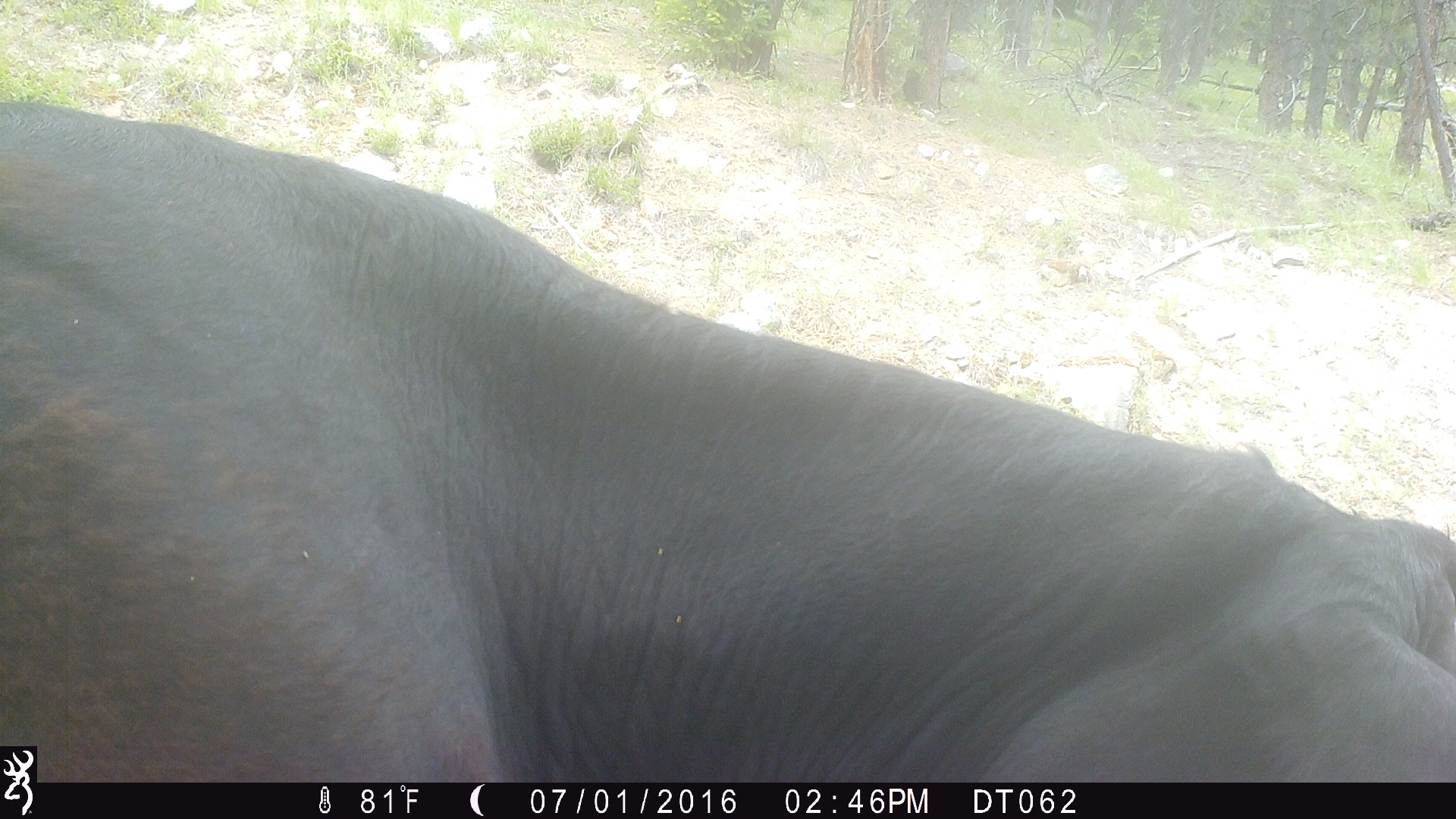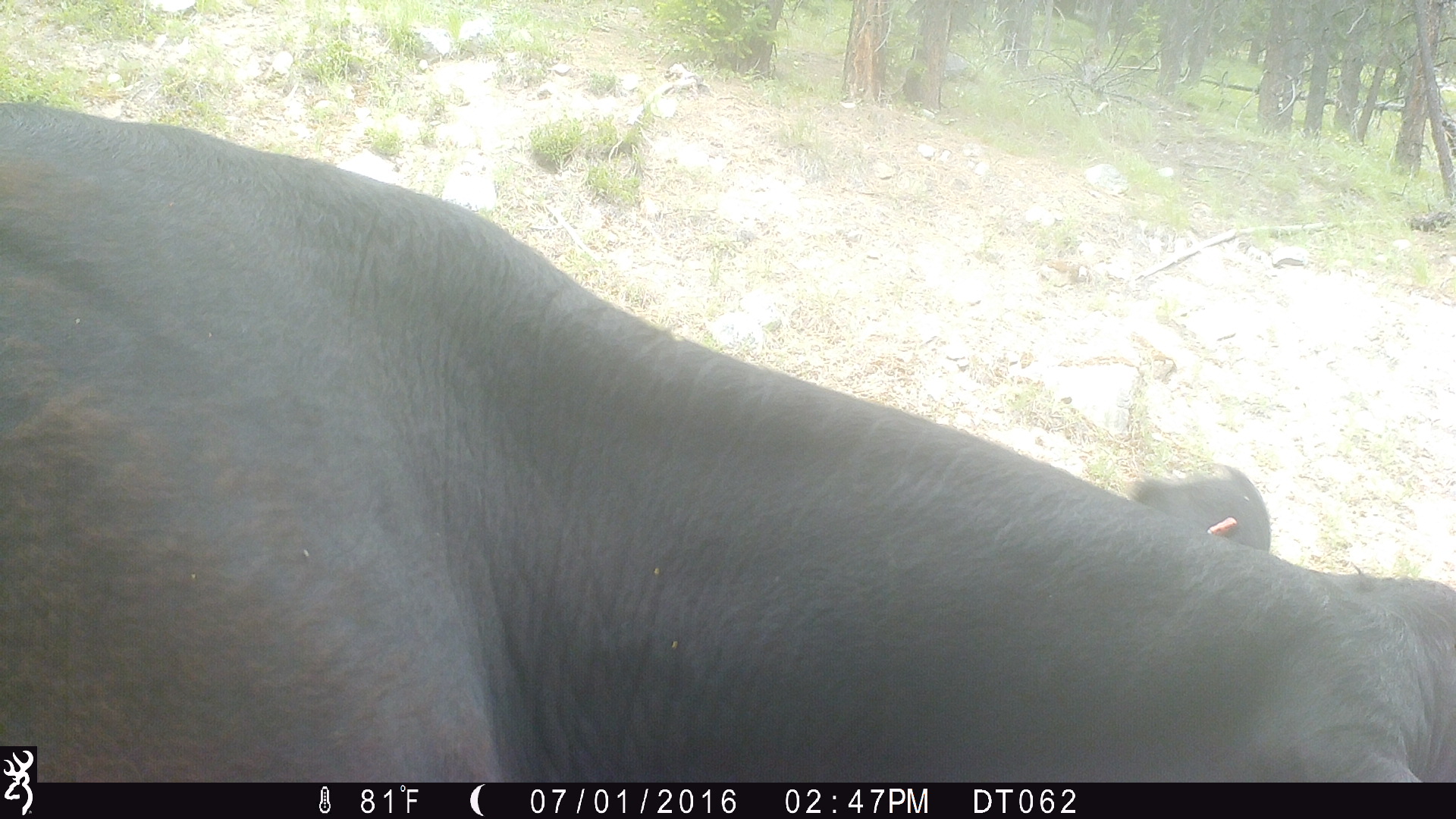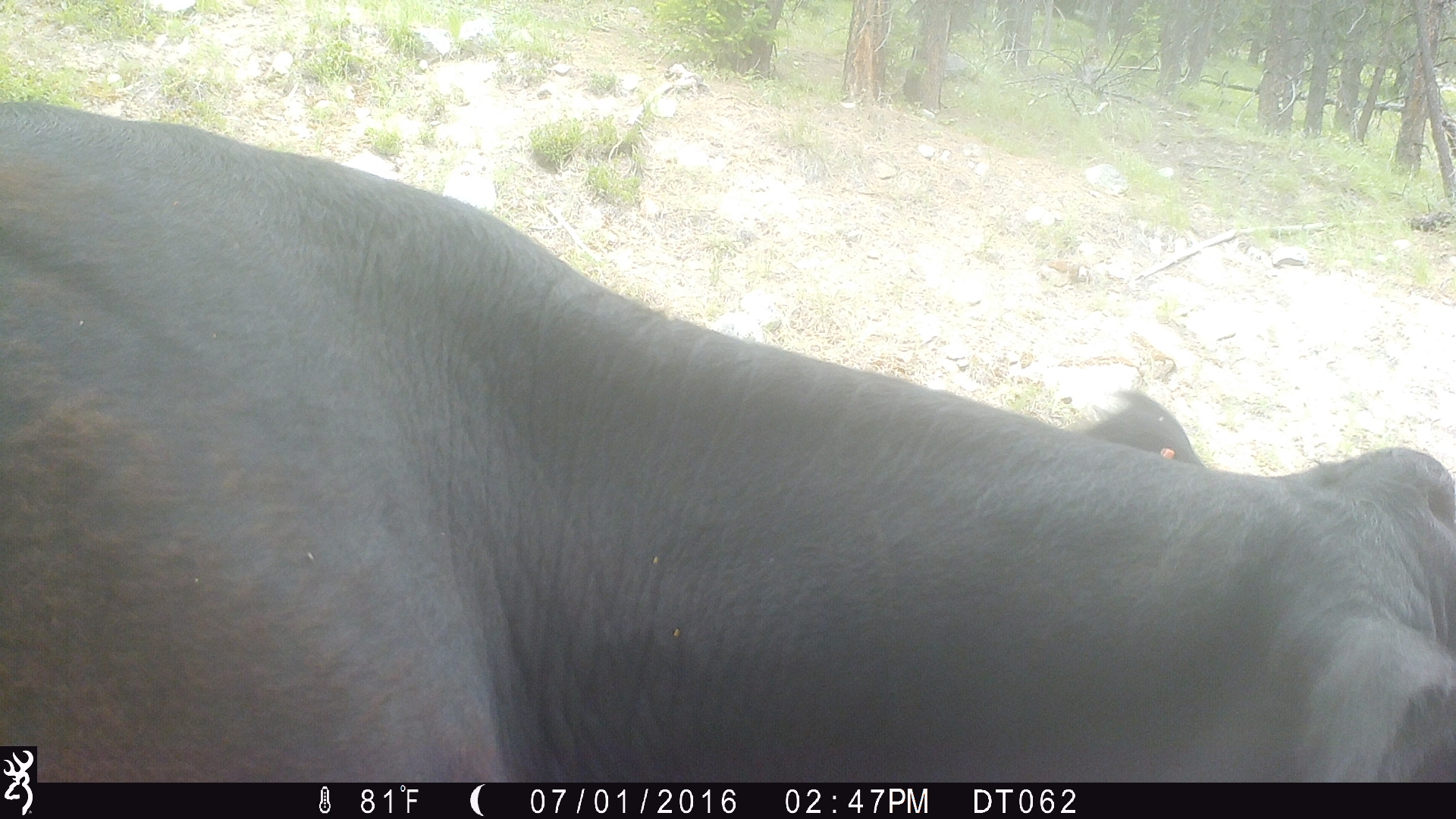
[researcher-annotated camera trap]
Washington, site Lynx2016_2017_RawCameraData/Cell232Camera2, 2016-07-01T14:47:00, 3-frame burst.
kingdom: Animalia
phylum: Chordata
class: Mammalia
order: Artiodactyla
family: Bovidae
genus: Bos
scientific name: Bos taurus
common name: domestic cattle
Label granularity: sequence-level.